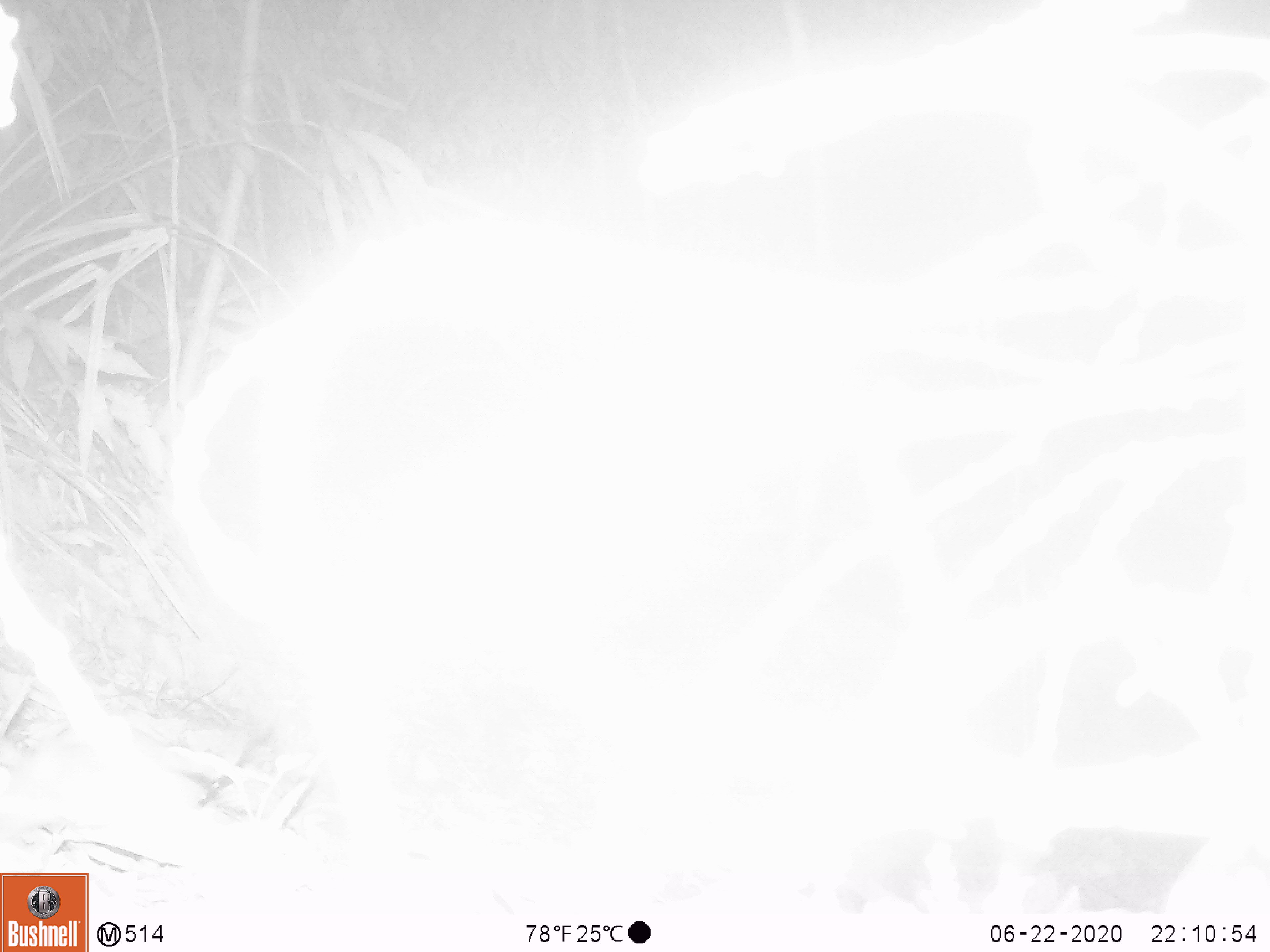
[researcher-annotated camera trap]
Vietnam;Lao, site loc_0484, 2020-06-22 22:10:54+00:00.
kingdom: Animalia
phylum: Chordata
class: Mammalia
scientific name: Mammalia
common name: mammal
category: unidentified small mammal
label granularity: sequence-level